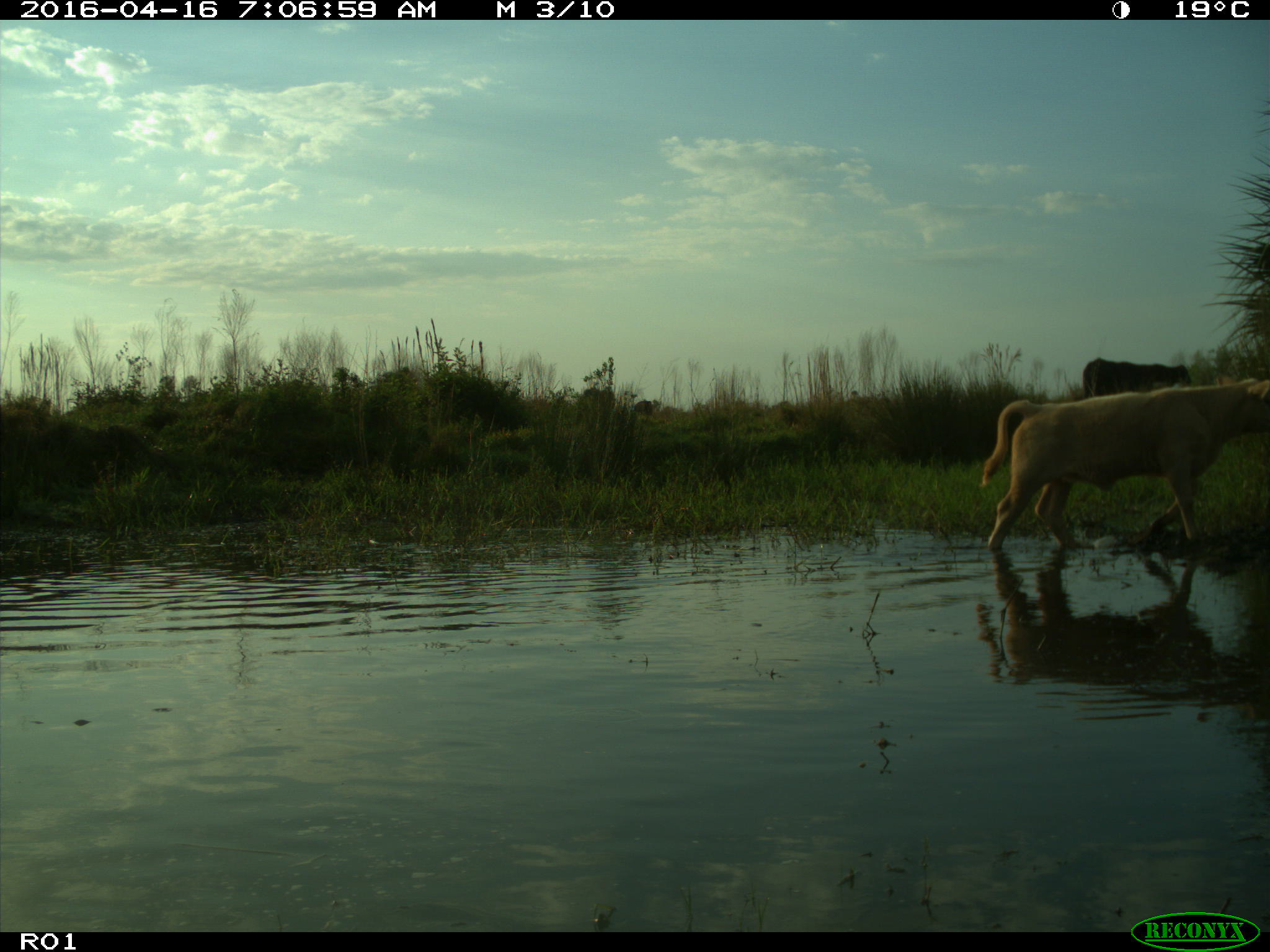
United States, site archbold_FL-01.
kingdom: Animalia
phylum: Chordata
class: Mammalia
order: Artiodactyla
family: Bovidae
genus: Bos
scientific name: Bos taurus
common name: domestic cow